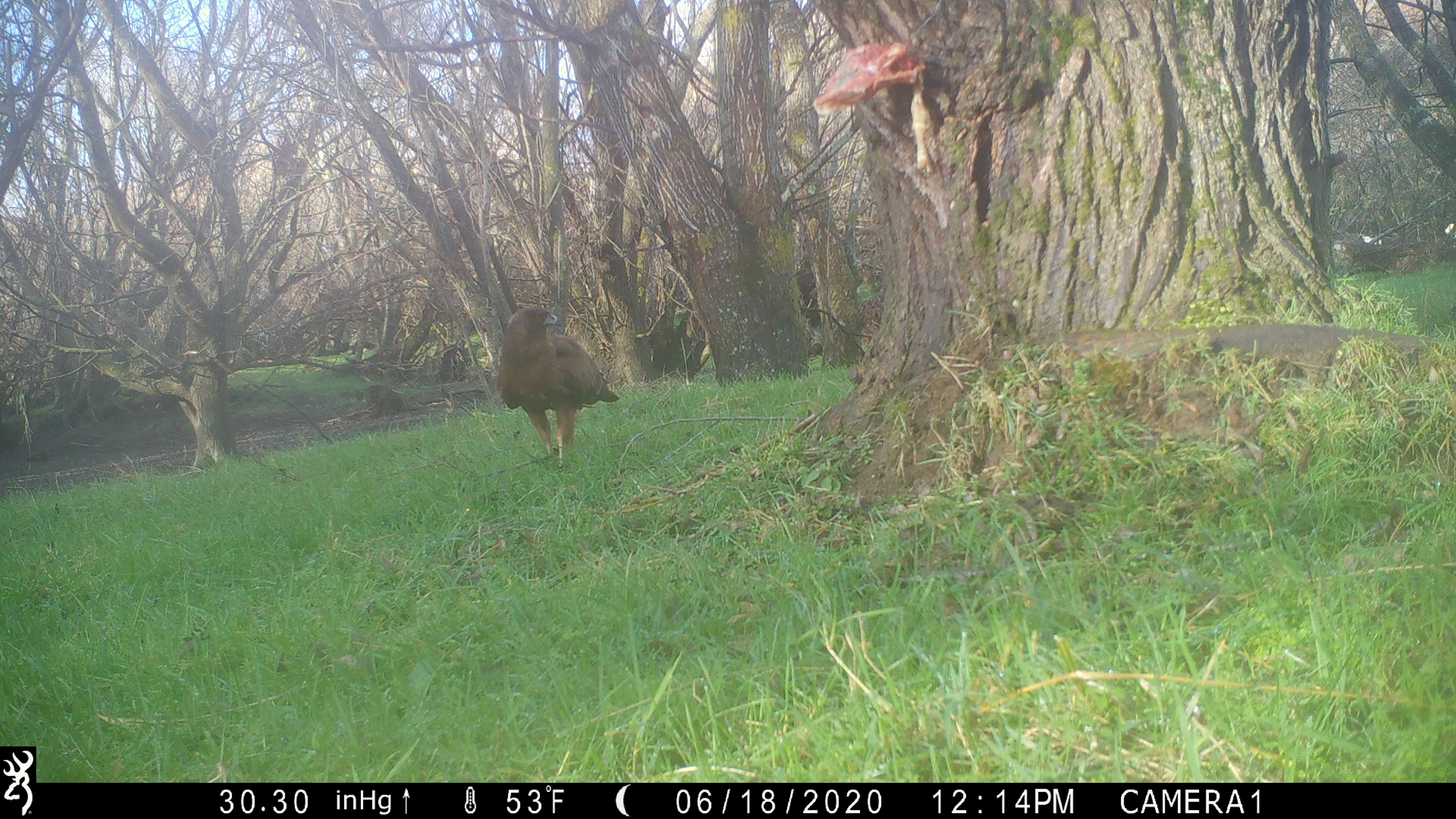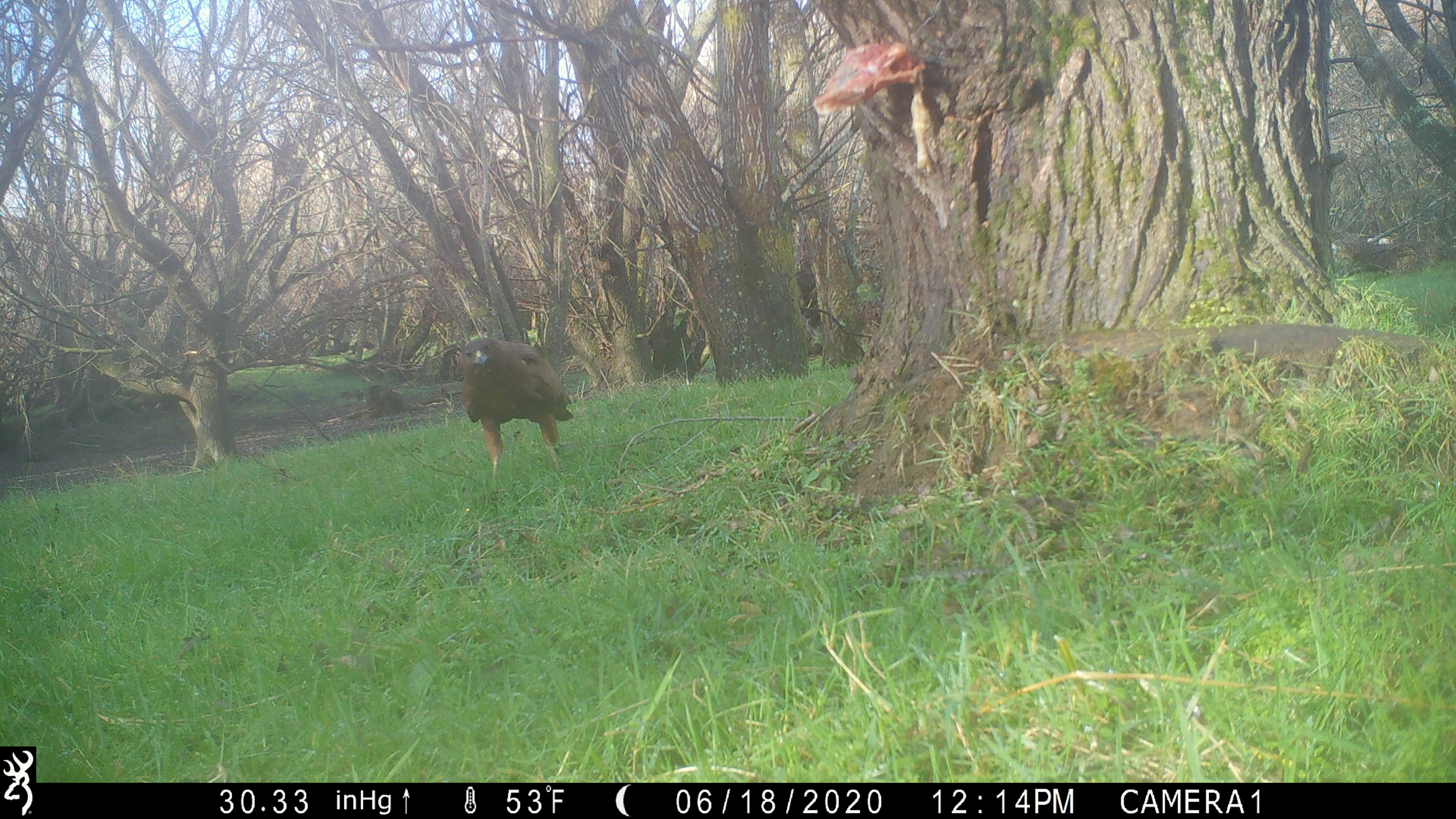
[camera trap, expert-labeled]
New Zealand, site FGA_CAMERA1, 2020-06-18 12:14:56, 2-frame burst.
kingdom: Animalia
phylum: Chordata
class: Aves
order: Accipitriformes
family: Accipitridae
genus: Circus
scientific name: Circus approximans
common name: swamp harrier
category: harrier